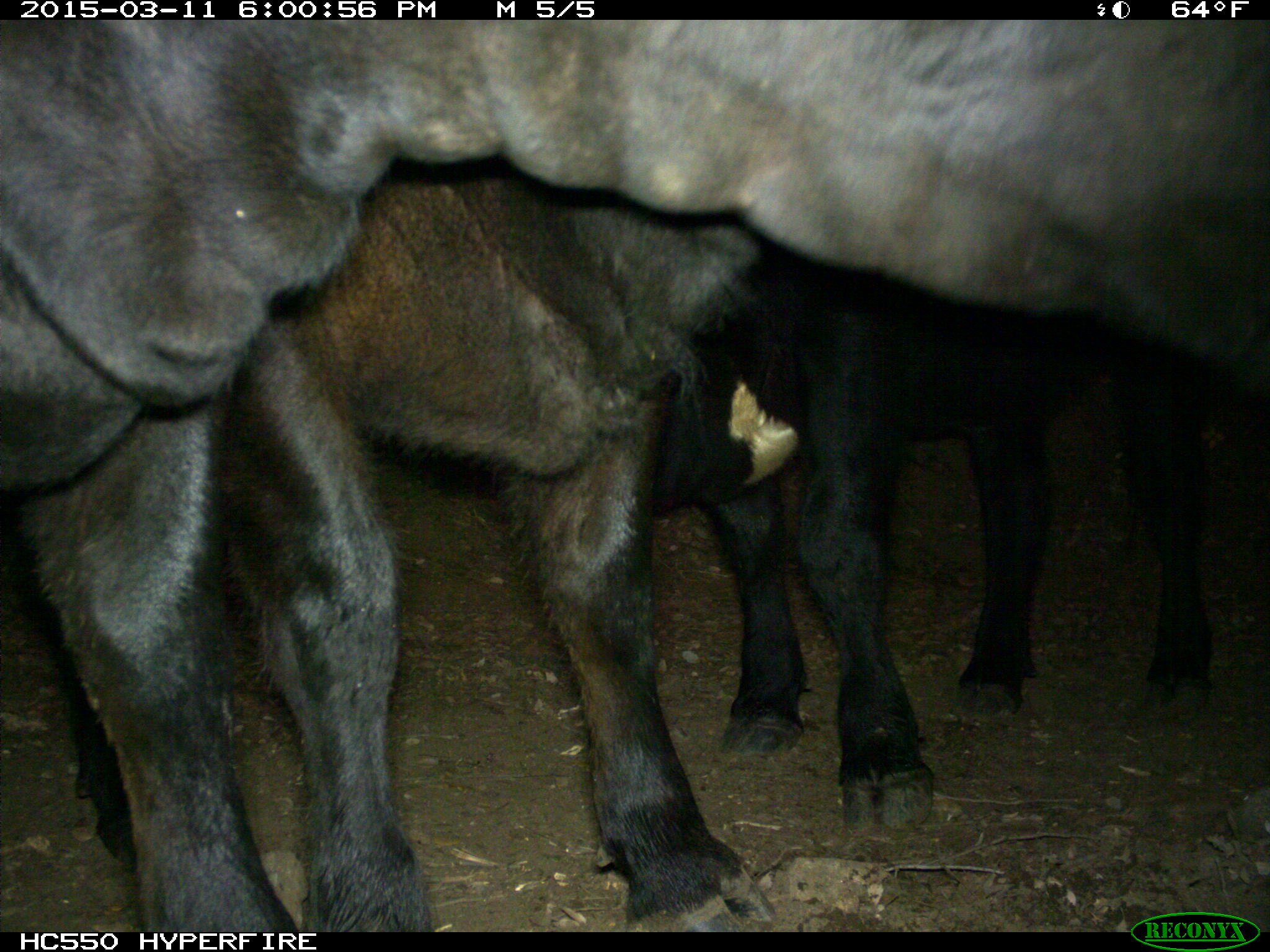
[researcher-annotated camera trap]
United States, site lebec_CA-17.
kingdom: Animalia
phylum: Chordata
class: Mammalia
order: Artiodactyla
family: Bovidae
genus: Bos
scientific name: Bos taurus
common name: domestic cow